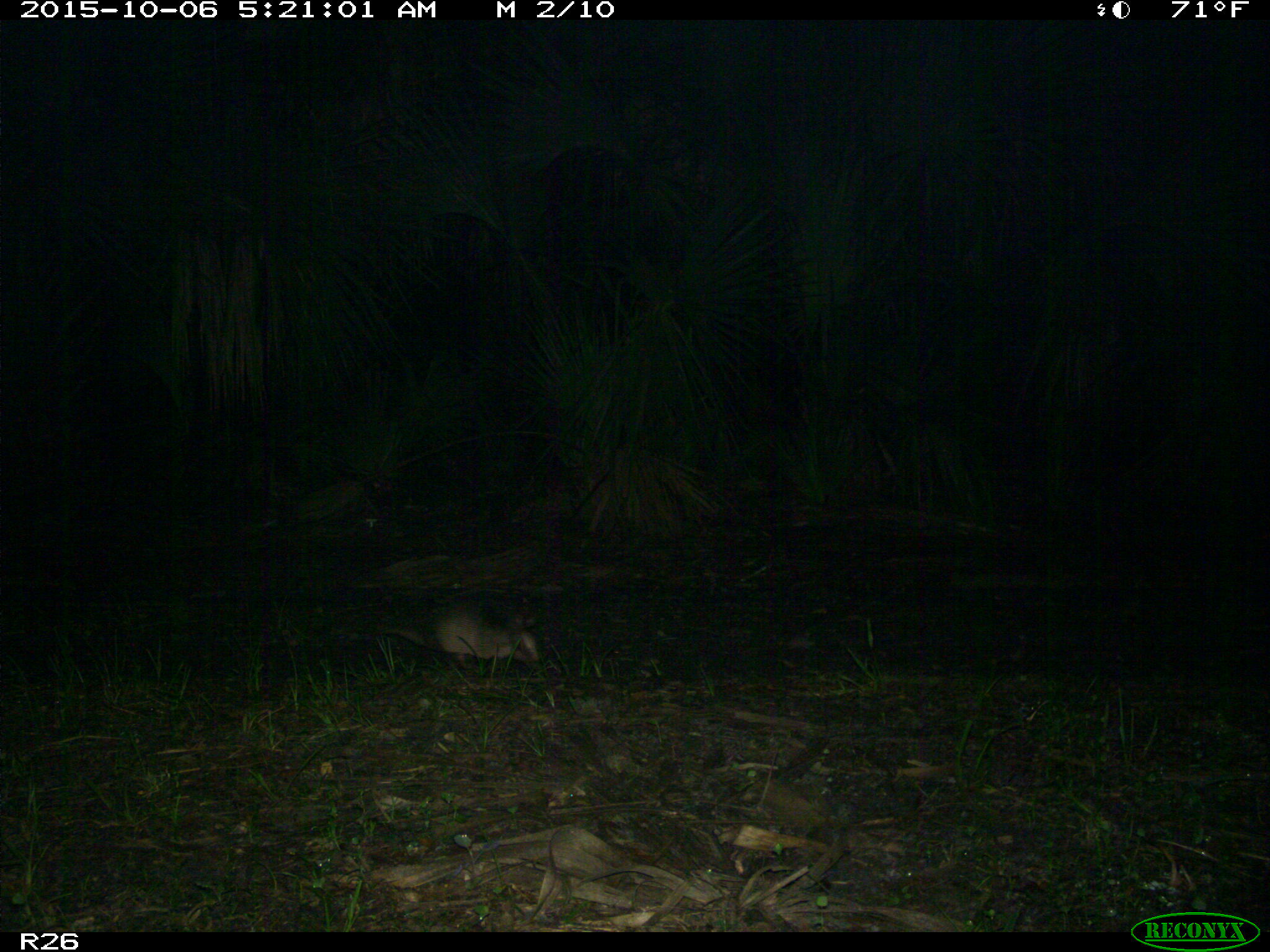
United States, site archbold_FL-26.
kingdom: Animalia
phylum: Chordata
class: Mammalia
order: Cingulata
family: Dasypodidae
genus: Dasypus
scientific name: Dasypus novemcinctus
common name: nine-banded armadillo